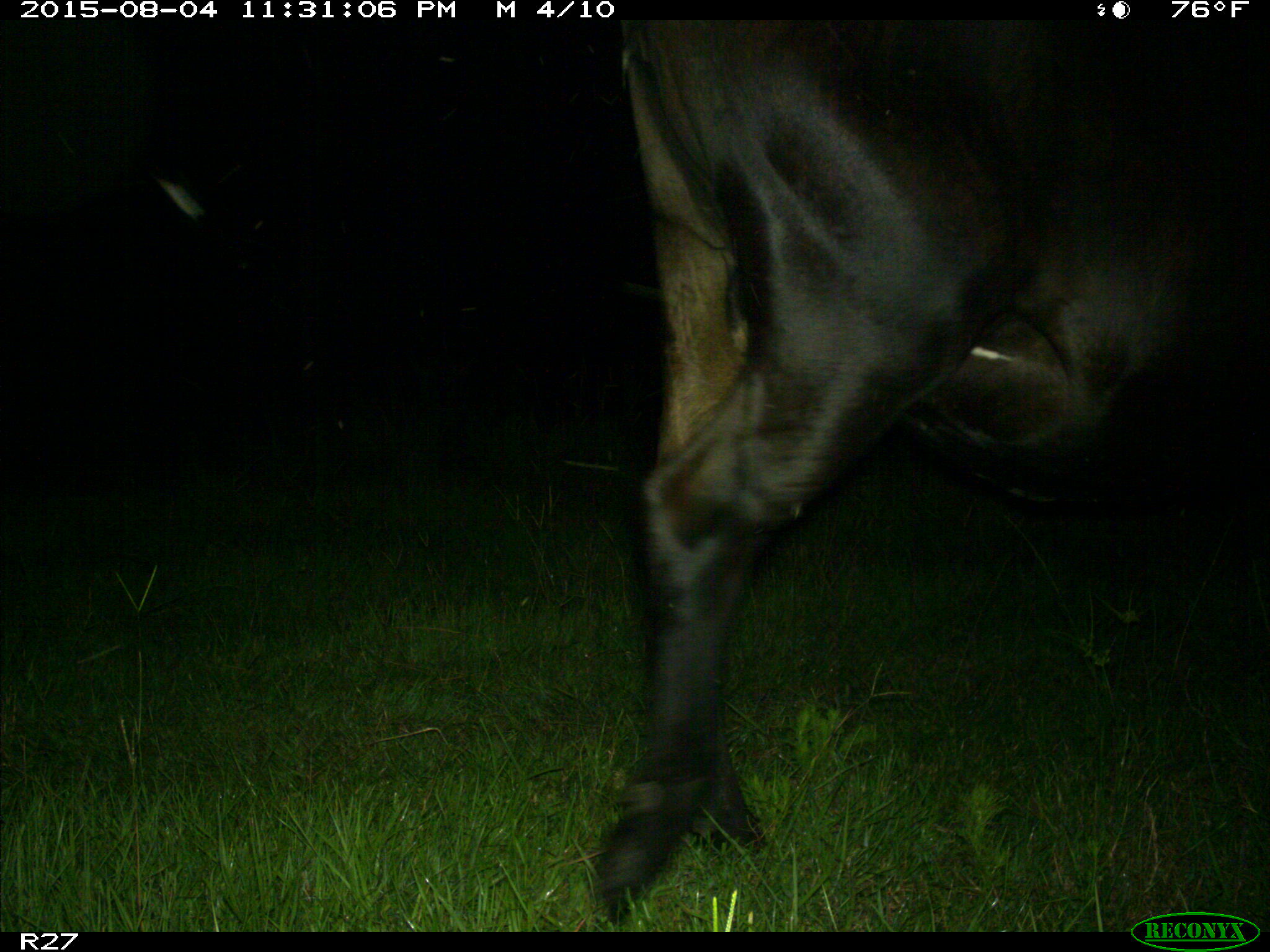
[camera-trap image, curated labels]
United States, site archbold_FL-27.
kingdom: Animalia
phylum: Chordata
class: Mammalia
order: Artiodactyla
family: Bovidae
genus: Bos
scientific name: Bos taurus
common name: domestic cow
Bos taurus (domestic cow).